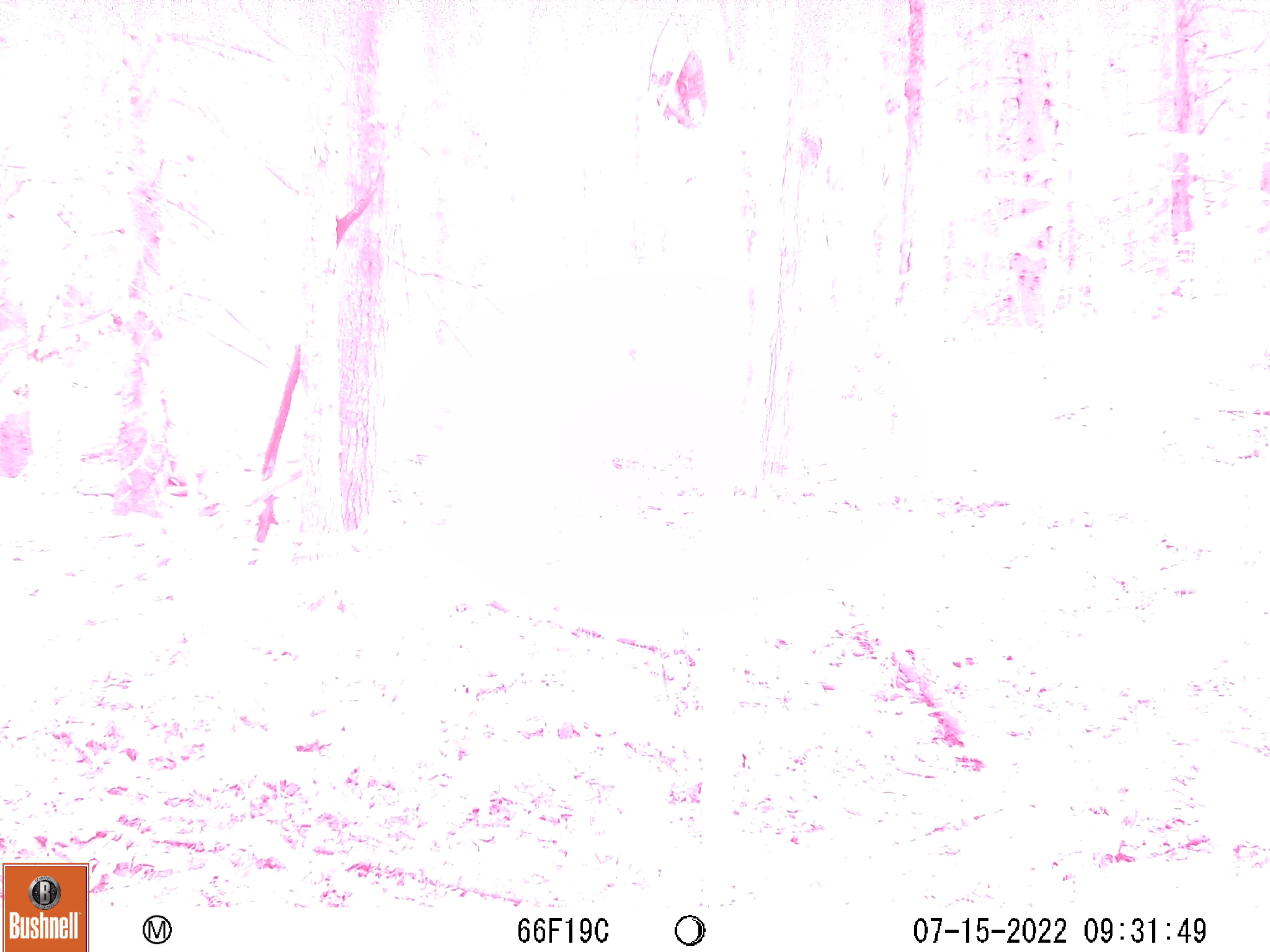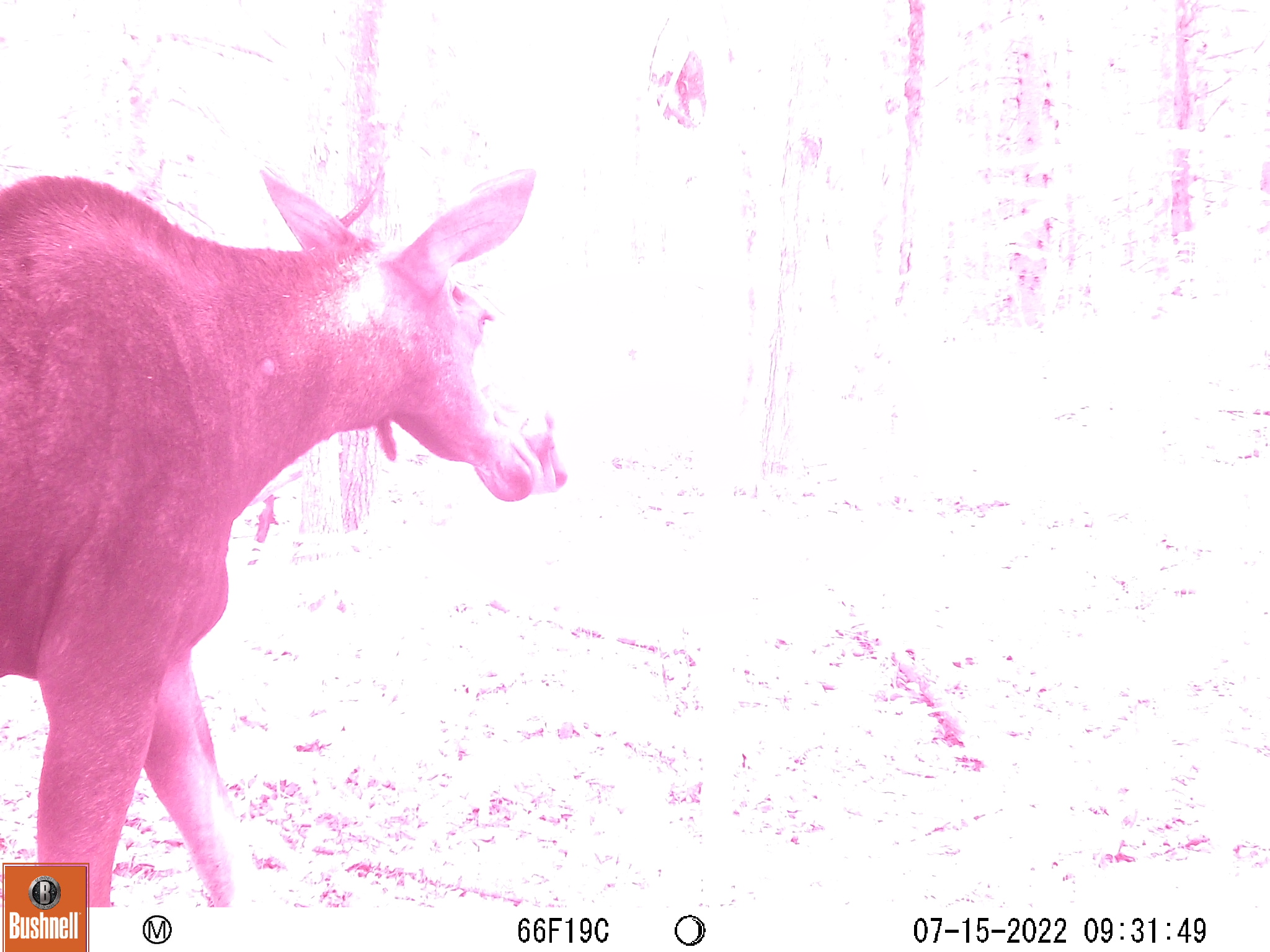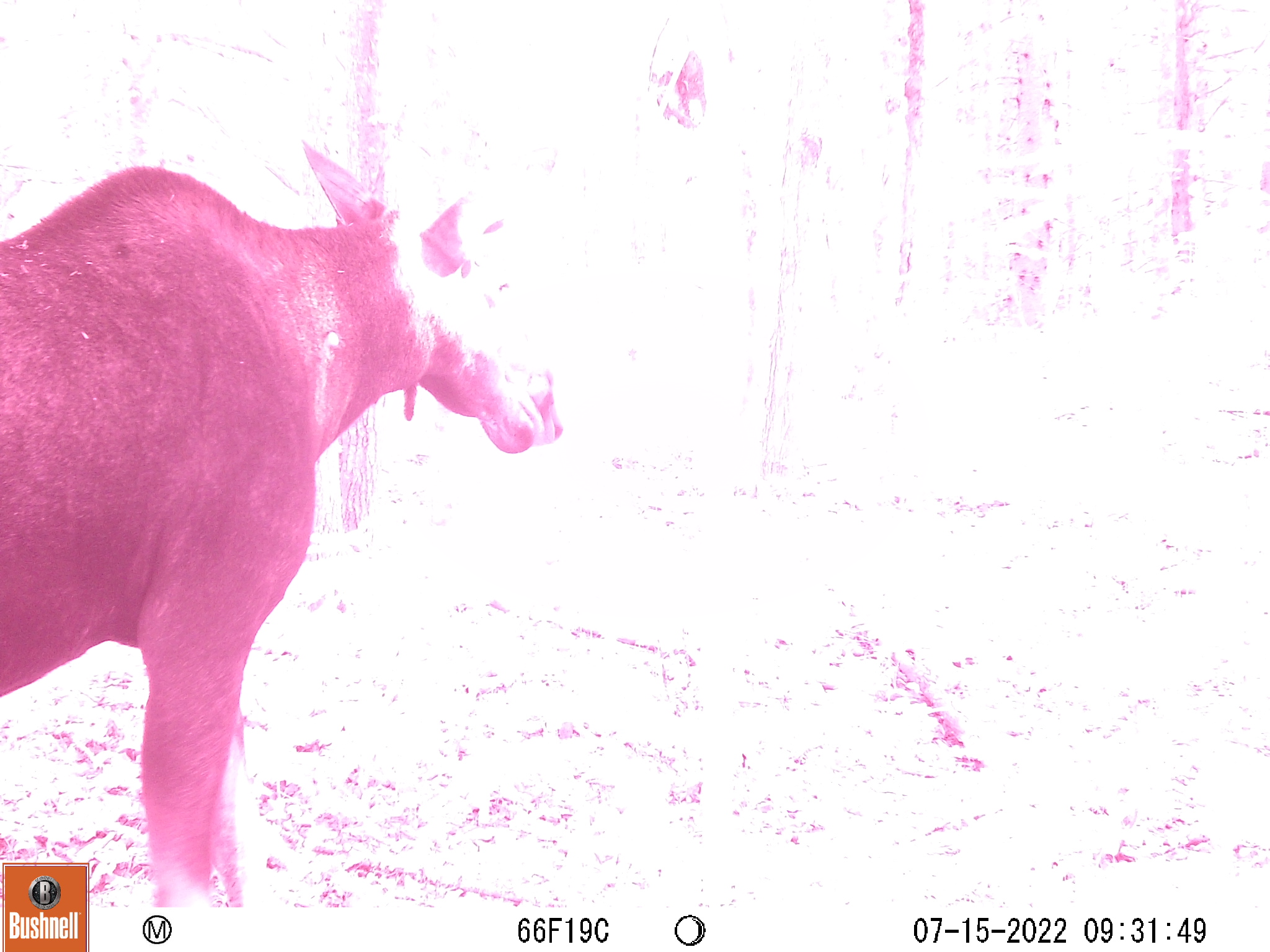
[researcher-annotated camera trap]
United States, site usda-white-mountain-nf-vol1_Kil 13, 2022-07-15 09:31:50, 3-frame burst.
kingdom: Animalia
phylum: Chordata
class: Mammalia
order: Artiodactyla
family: Cervidae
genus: Alces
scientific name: Alces alces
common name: moose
Moose (Alces alces).